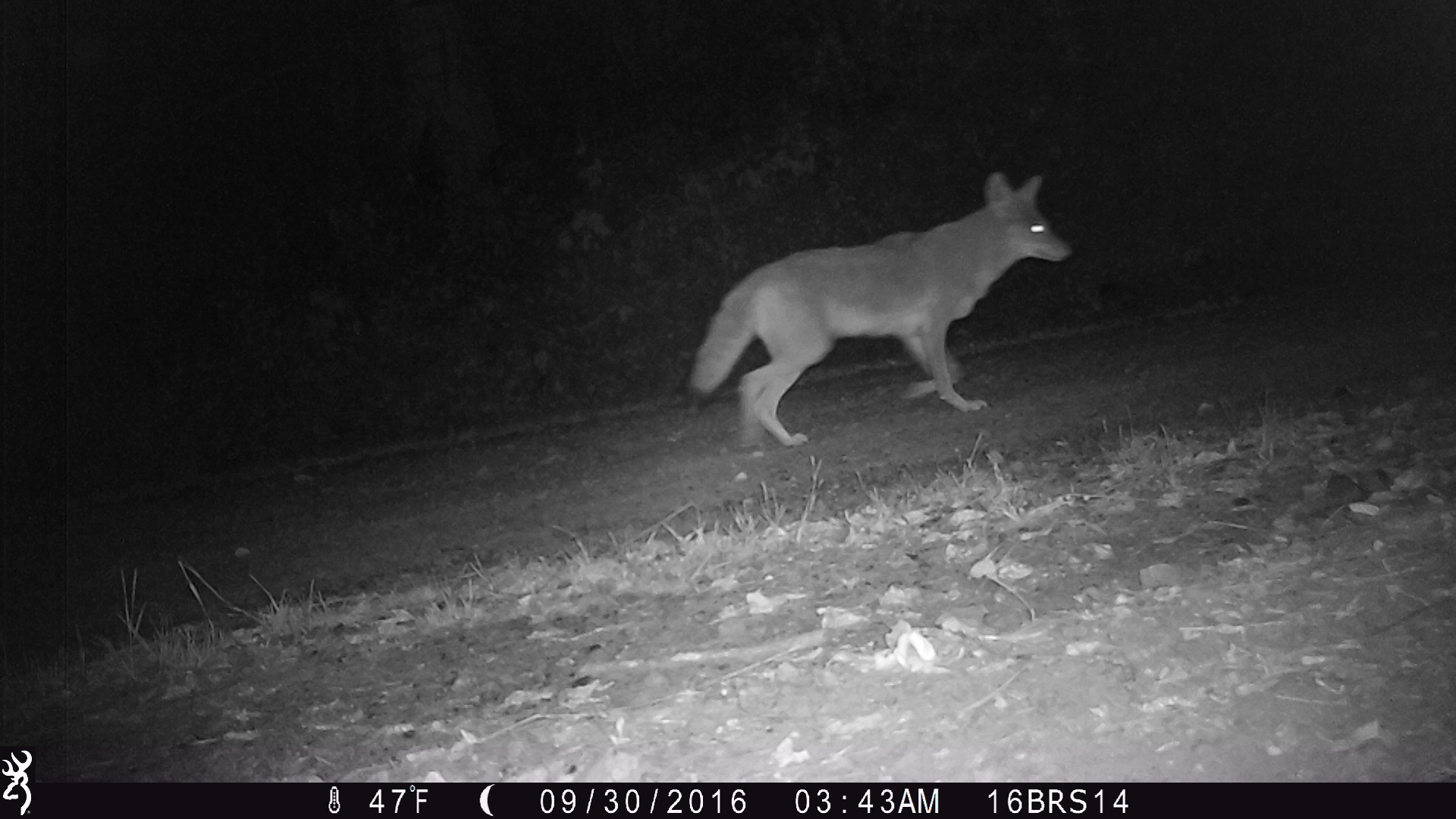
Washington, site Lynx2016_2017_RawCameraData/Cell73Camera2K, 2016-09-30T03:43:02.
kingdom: Animalia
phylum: Chordata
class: Mammalia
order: Carnivora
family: Canidae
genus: Canis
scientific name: Canis latrans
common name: coyote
Canis latrans (coyote). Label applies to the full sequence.